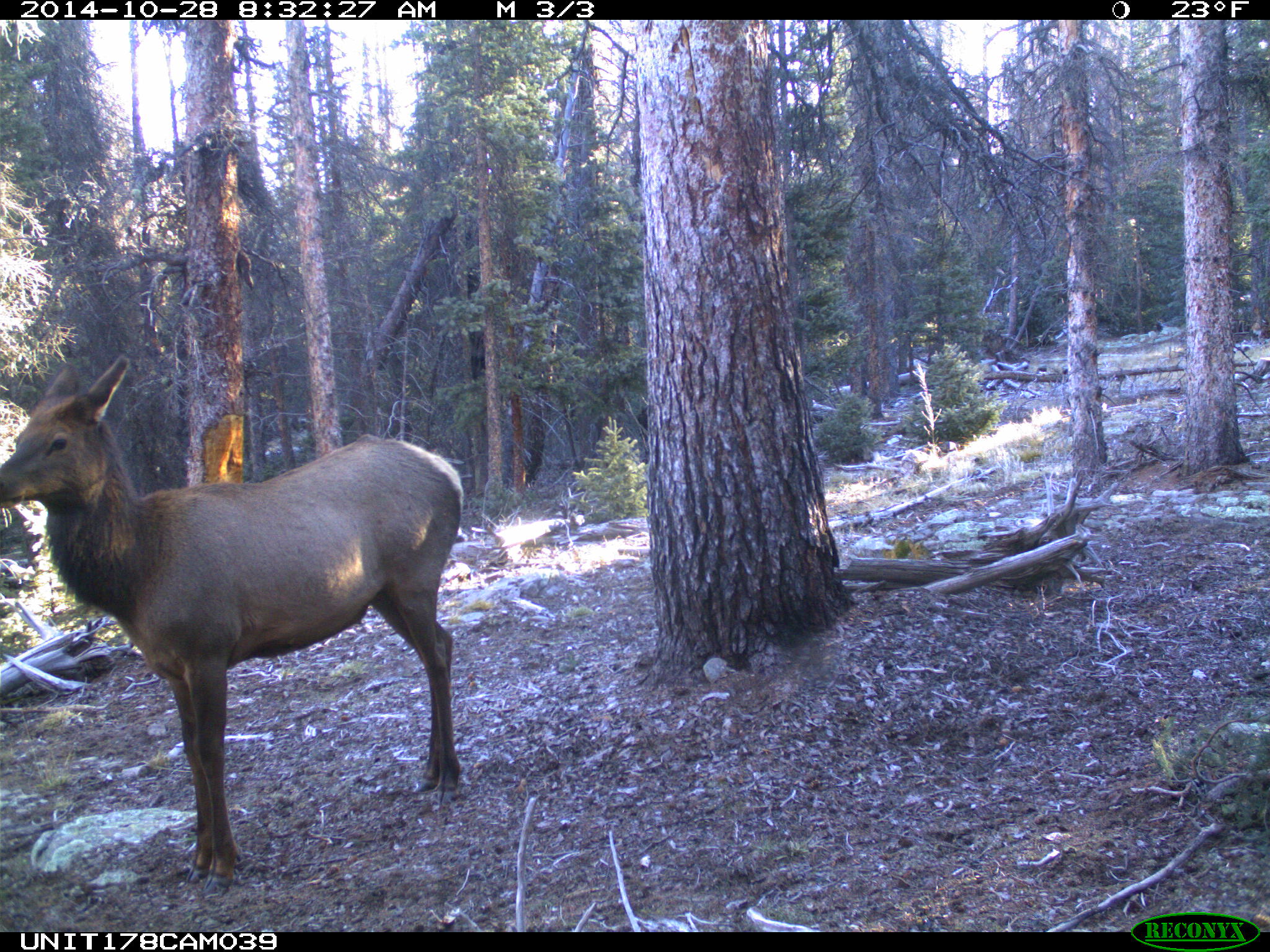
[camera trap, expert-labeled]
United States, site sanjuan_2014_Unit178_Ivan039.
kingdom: Animalia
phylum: Chordata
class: Mammalia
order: Artiodactyla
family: Cervidae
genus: Cervus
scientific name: Cervus elaphus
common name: red deer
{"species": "Cervus elaphus (red deer)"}